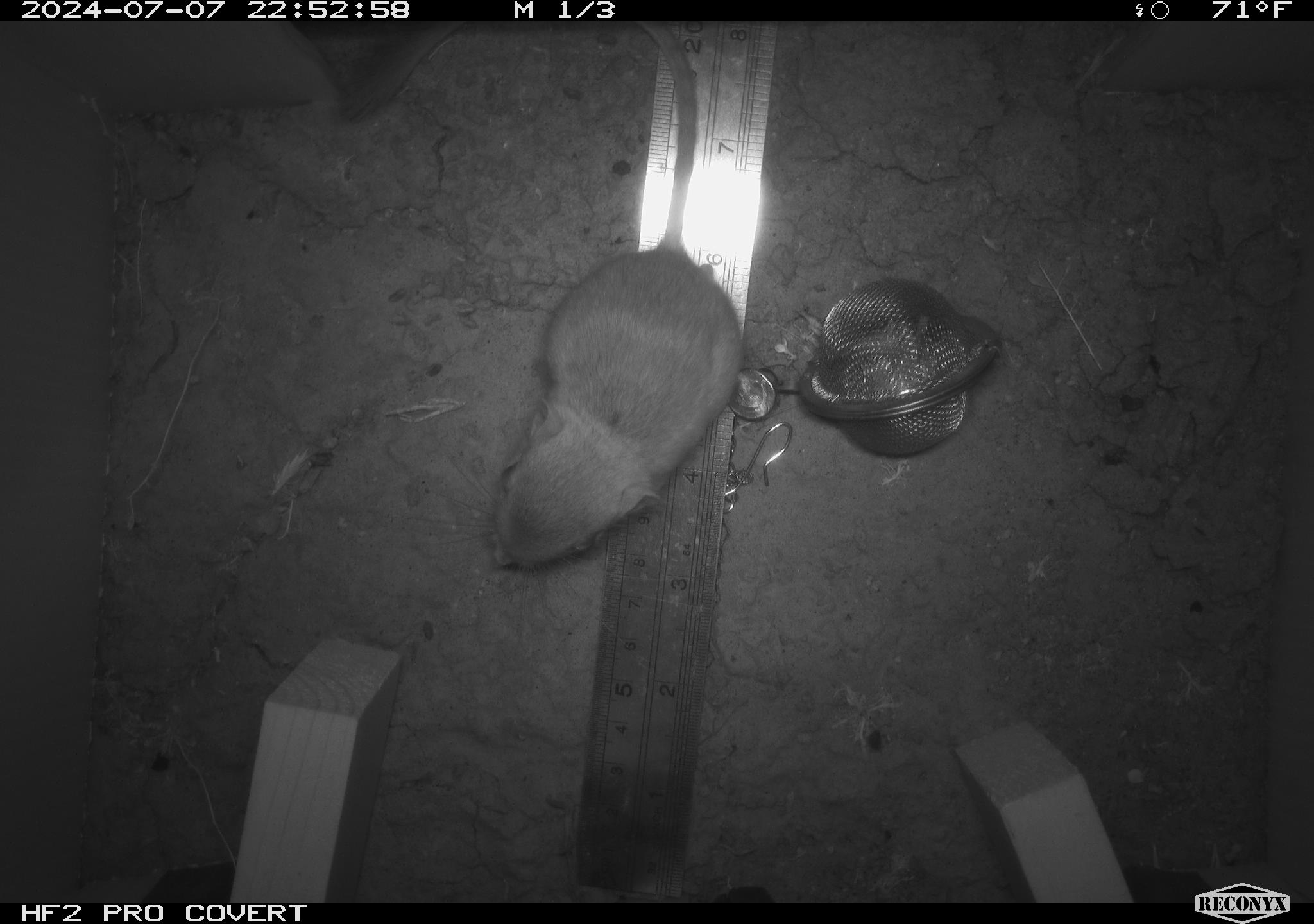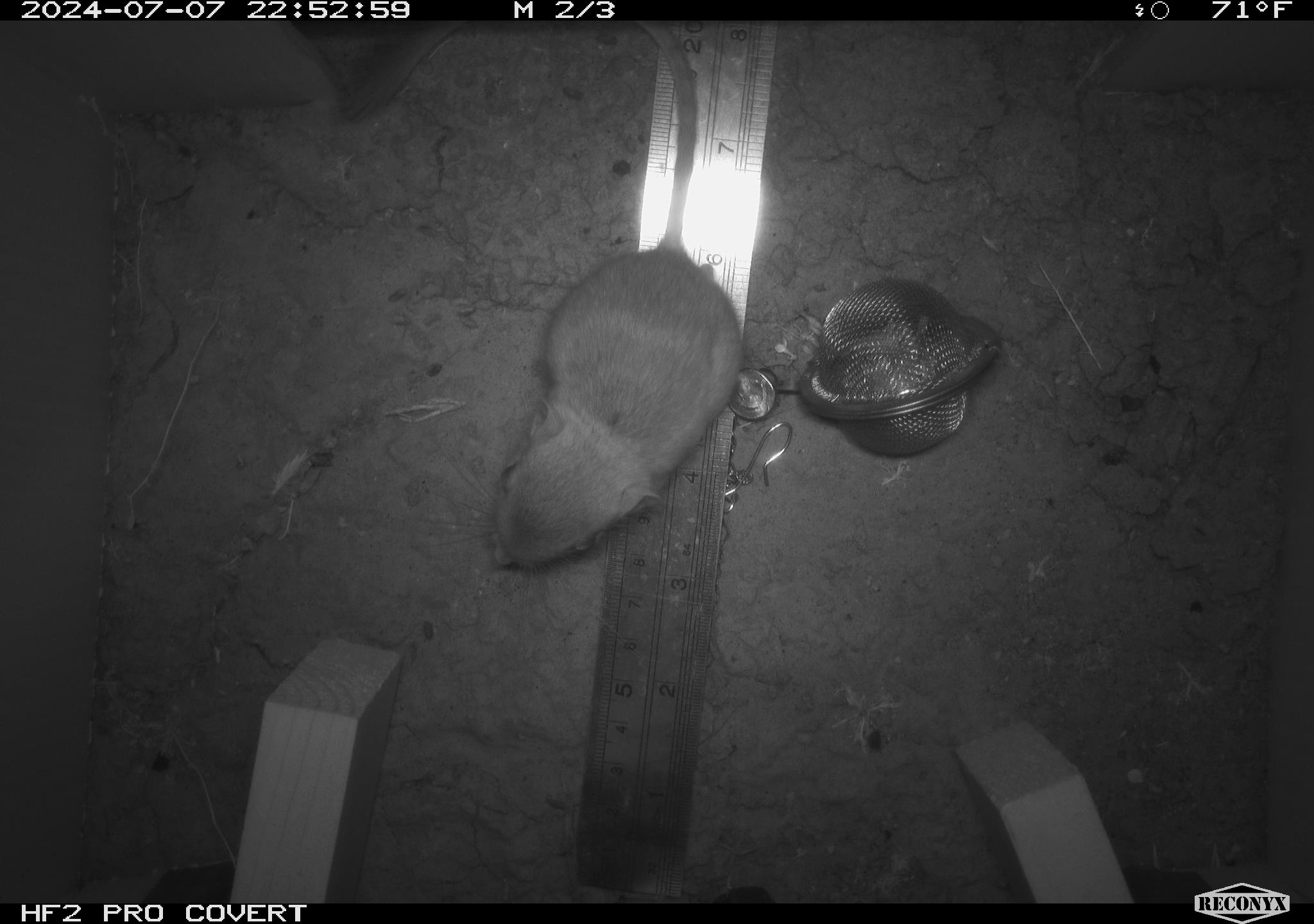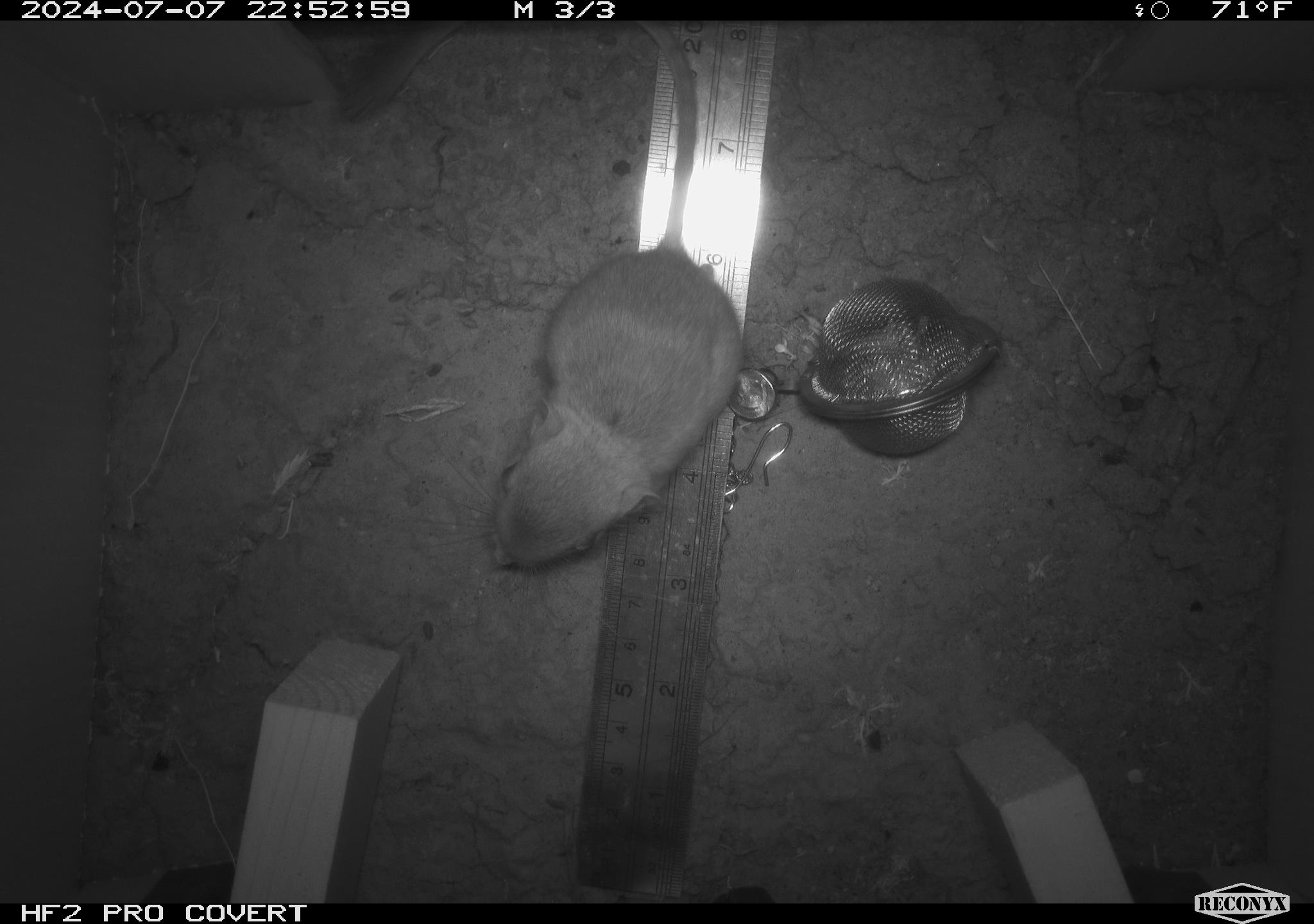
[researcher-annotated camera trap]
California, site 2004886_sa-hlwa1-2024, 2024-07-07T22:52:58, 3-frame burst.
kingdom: Animalia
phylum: Chordata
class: Mammalia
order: Rodentia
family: Heteromyidae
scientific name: Heteromyidae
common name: kangaroo rats and pocket mice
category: heteromyidae family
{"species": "heteromyidae family (kangaroo rats and pocket mice) (Heteromyidae)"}